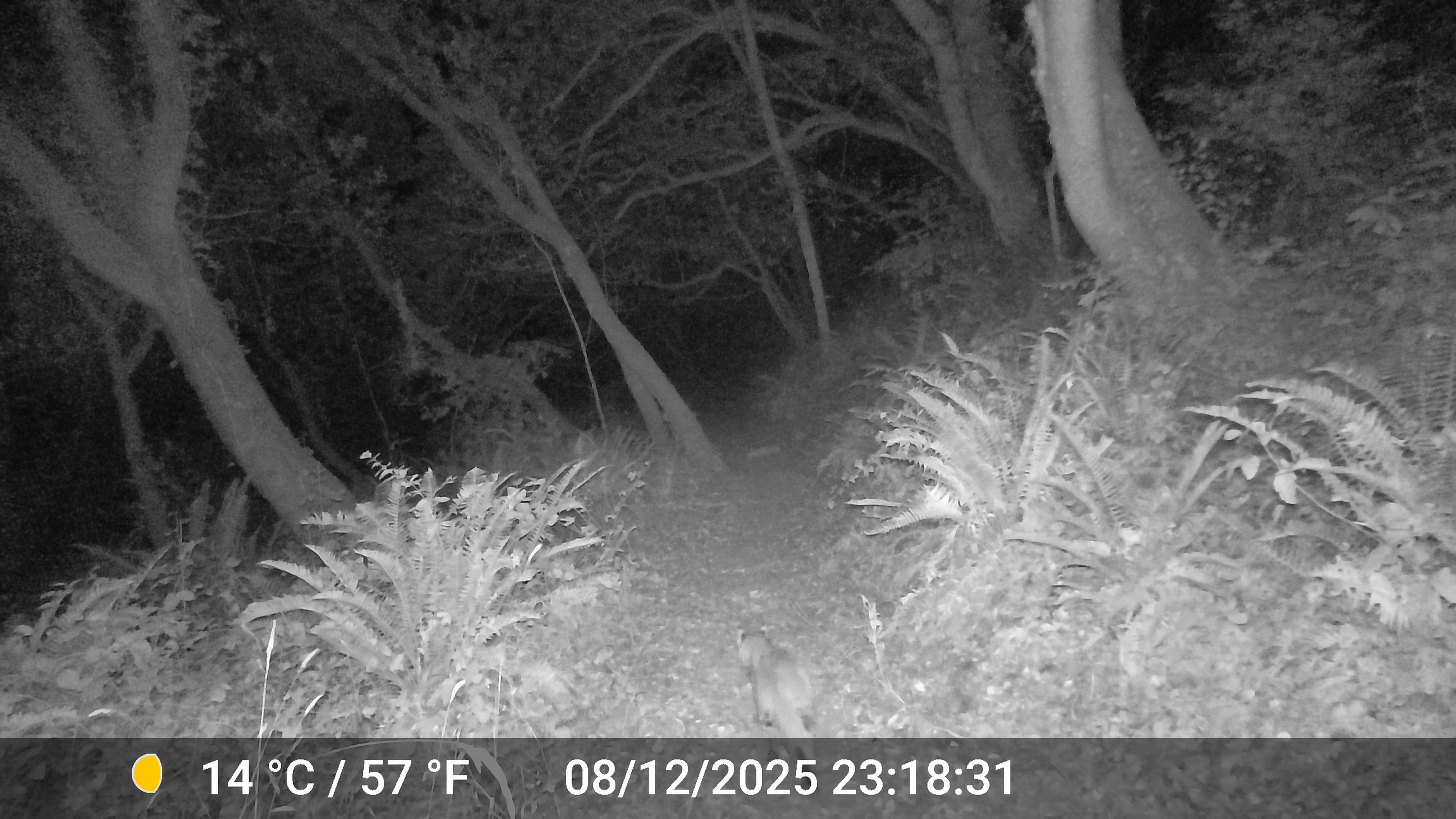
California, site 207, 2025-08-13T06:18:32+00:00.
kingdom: Animalia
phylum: Chordata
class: Mammalia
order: Carnivora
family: Felidae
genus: Lynx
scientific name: Lynx rufus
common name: bobcat